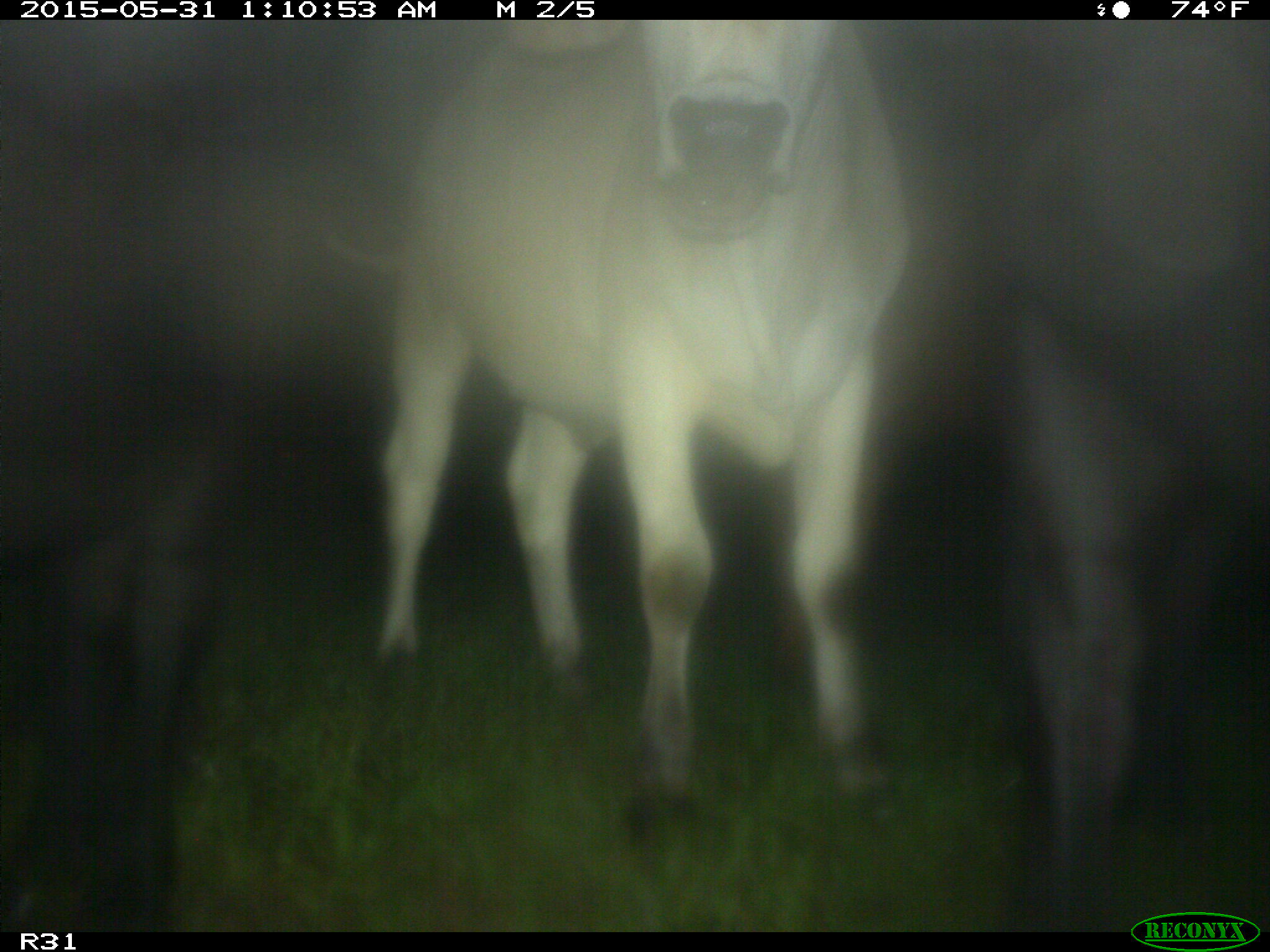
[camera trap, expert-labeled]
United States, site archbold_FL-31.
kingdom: Animalia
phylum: Chordata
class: Mammalia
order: Artiodactyla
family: Bovidae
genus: Bos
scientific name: Bos taurus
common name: domestic cow